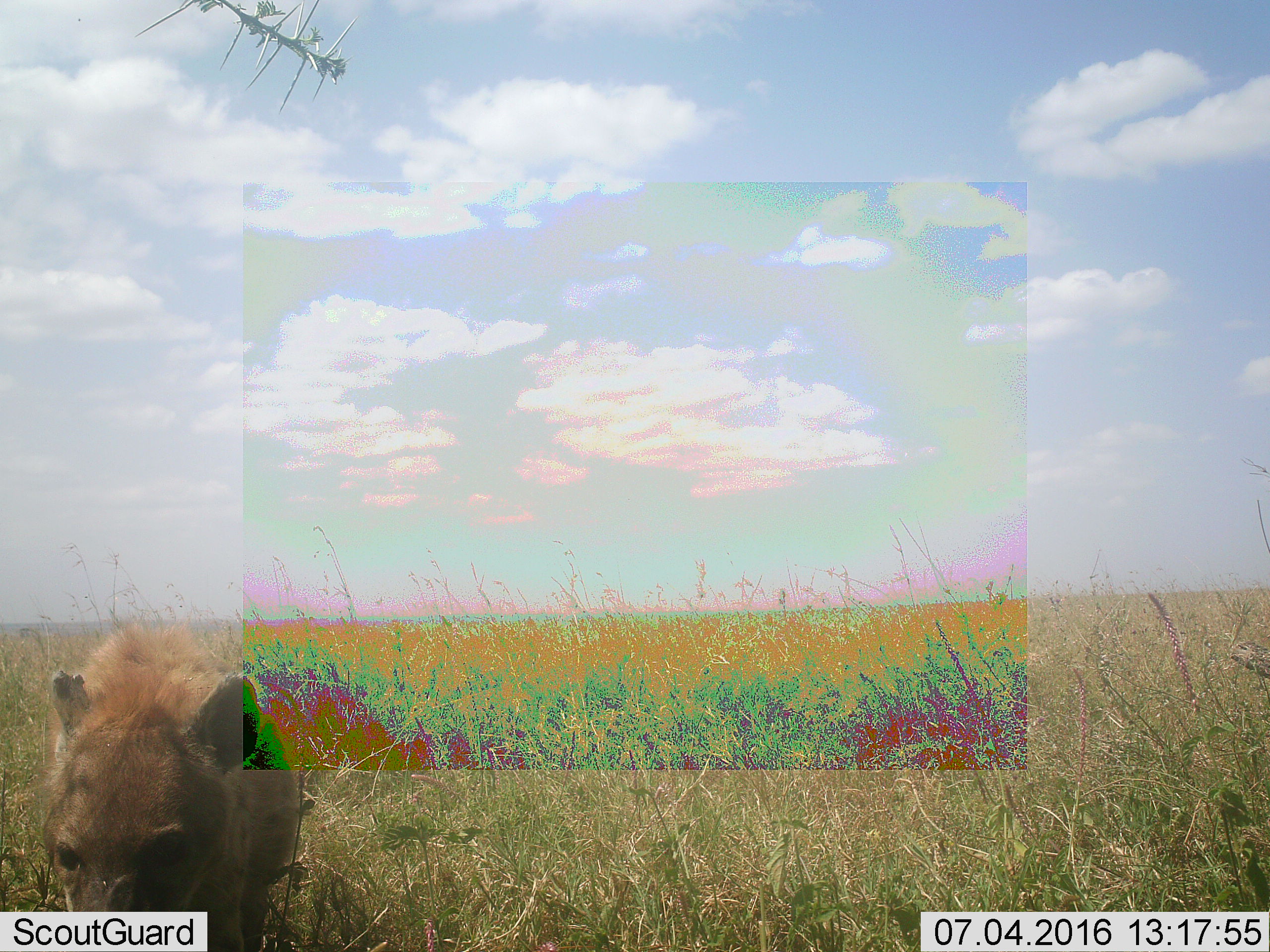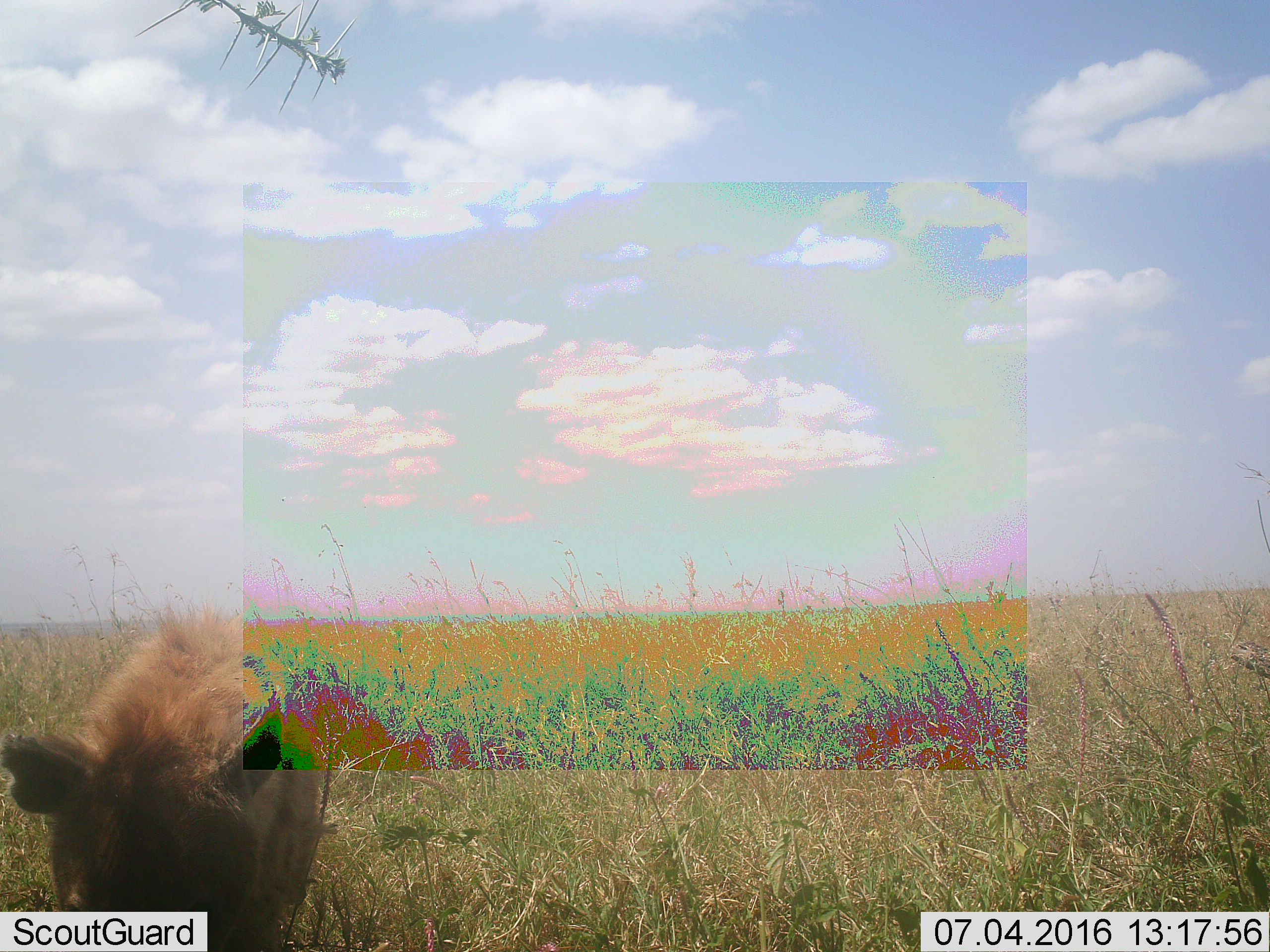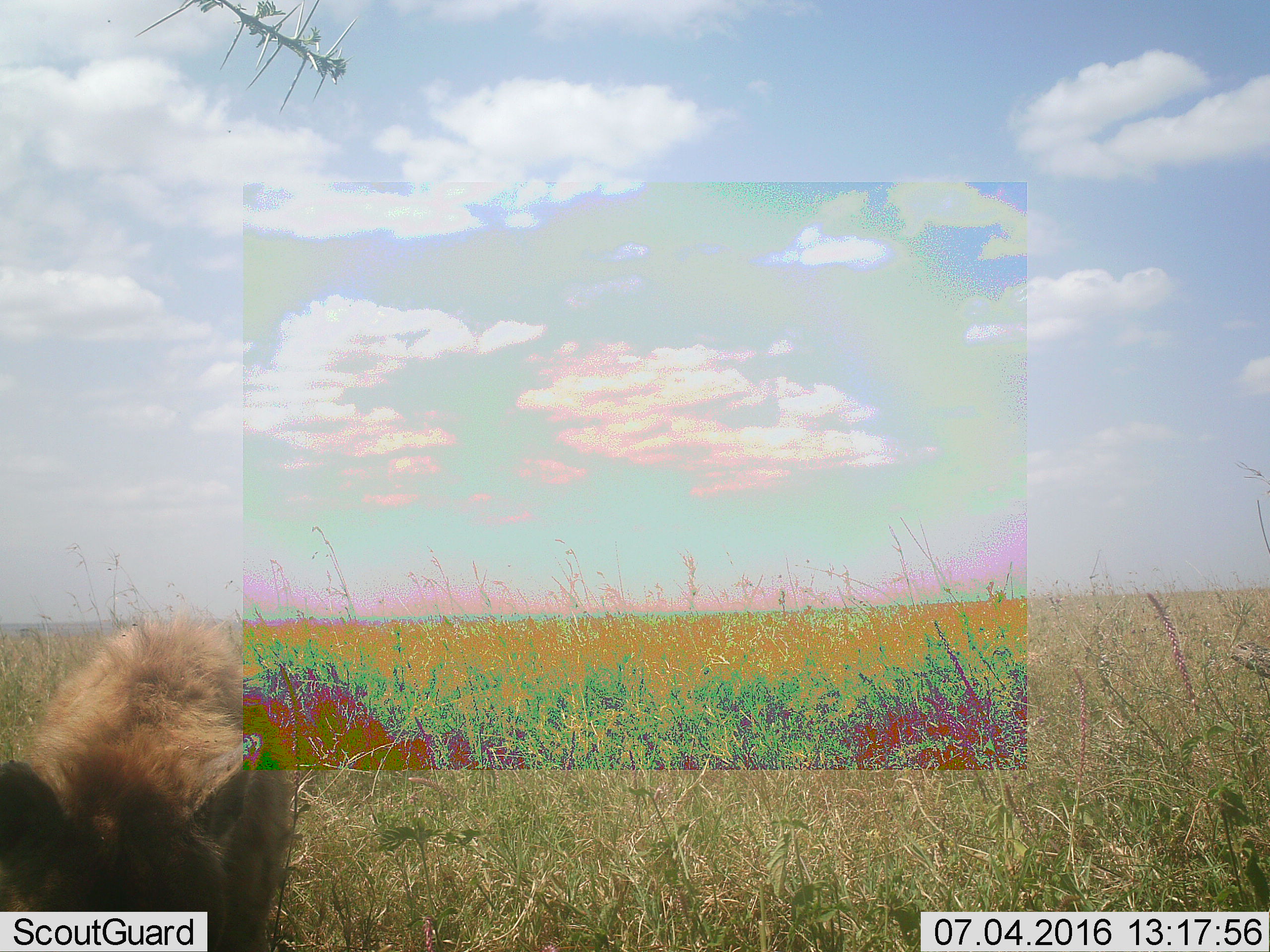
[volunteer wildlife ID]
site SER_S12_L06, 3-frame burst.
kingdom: Animalia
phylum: Chordata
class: Mammalia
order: Carnivora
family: Hyaenidae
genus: Crocuta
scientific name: Crocuta crocuta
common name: spotted hyena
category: hyenaspotted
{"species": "hyenaspotted (spotted hyena) (Crocuta crocuta)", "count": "1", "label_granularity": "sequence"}